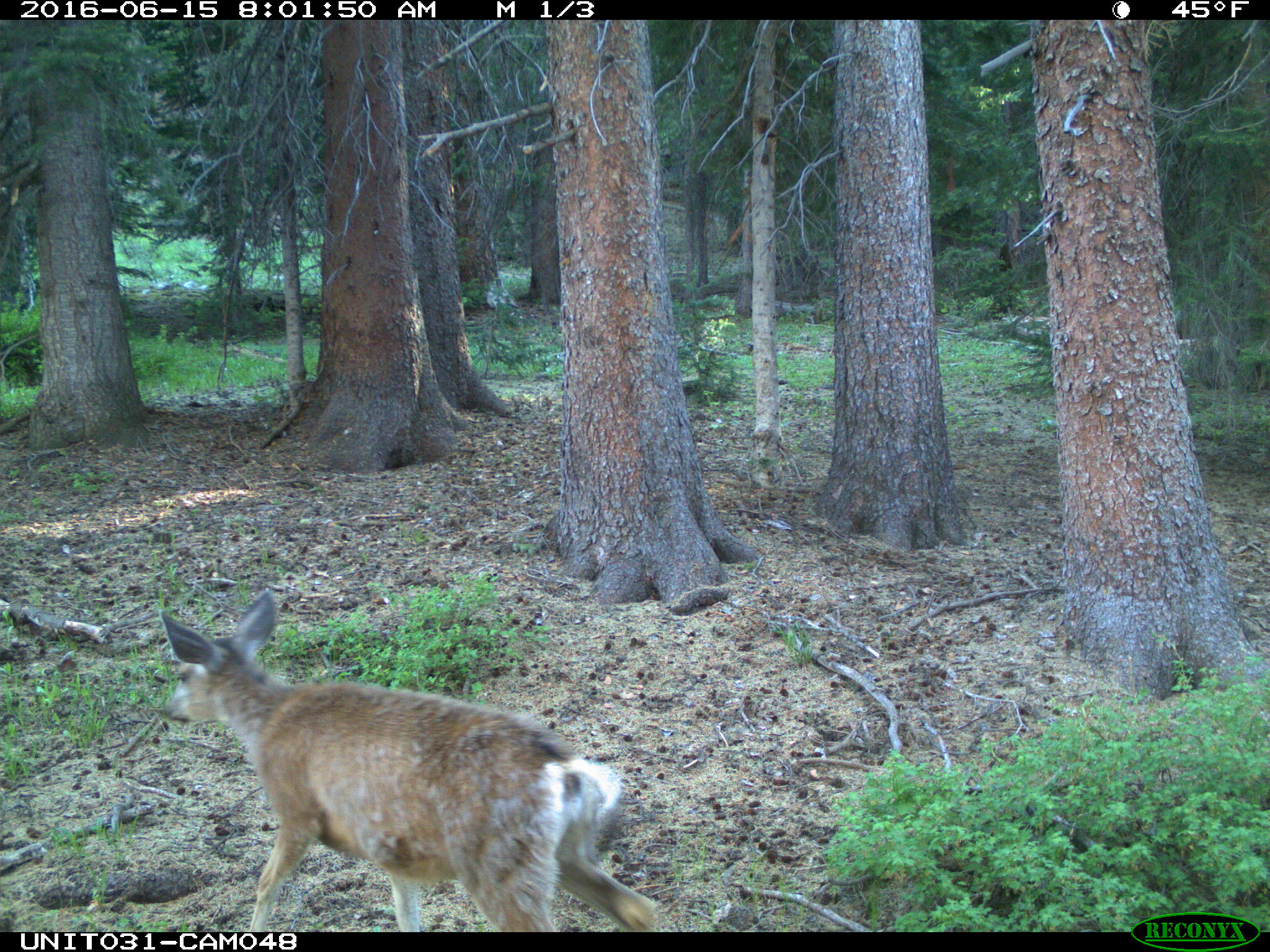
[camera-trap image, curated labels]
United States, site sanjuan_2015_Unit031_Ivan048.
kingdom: Animalia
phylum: Chordata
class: Mammalia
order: Artiodactyla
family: Cervidae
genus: Odocoileus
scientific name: Odocoileus hemionus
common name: mule deer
Odocoileus hemionus (mule deer).